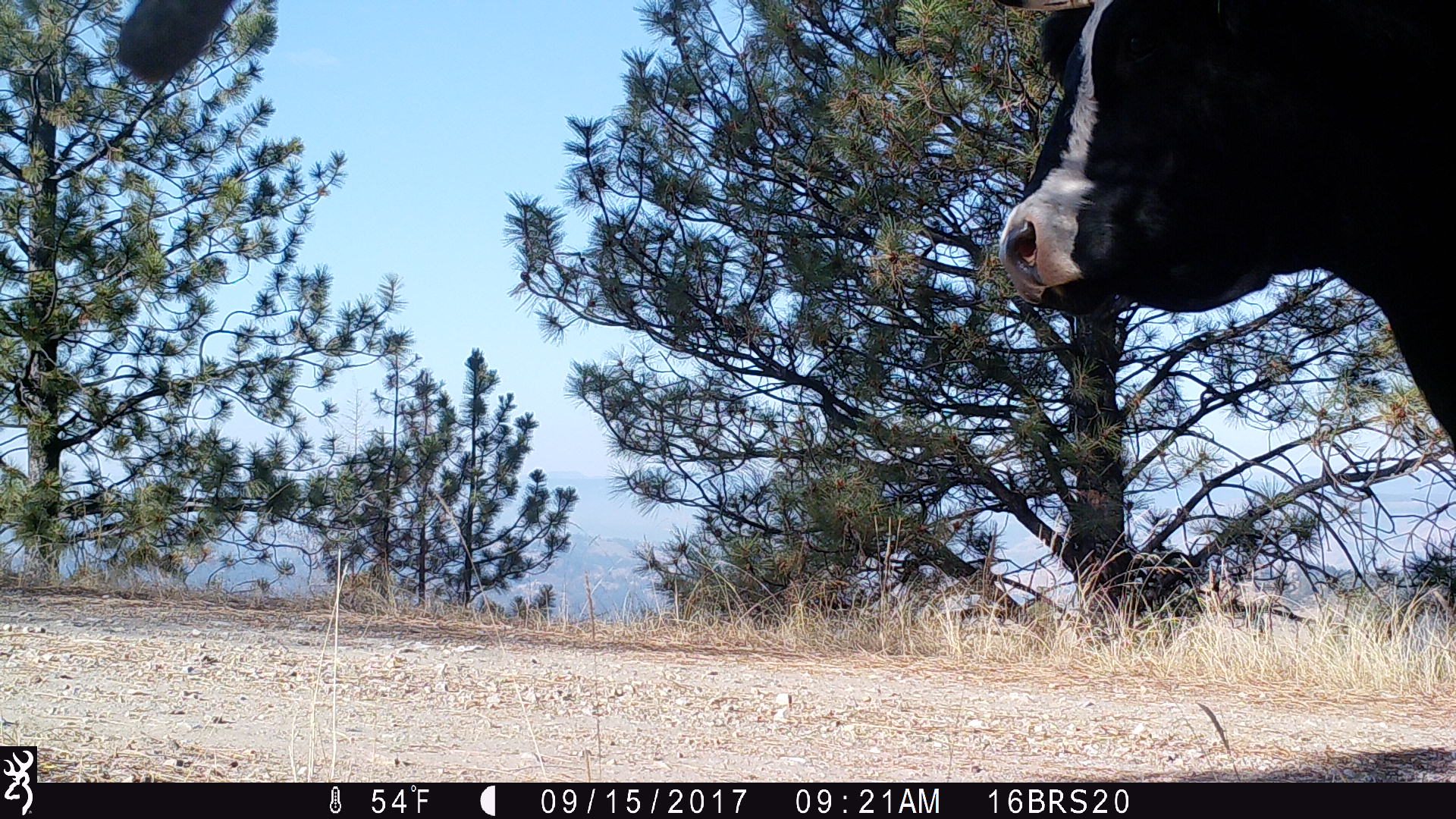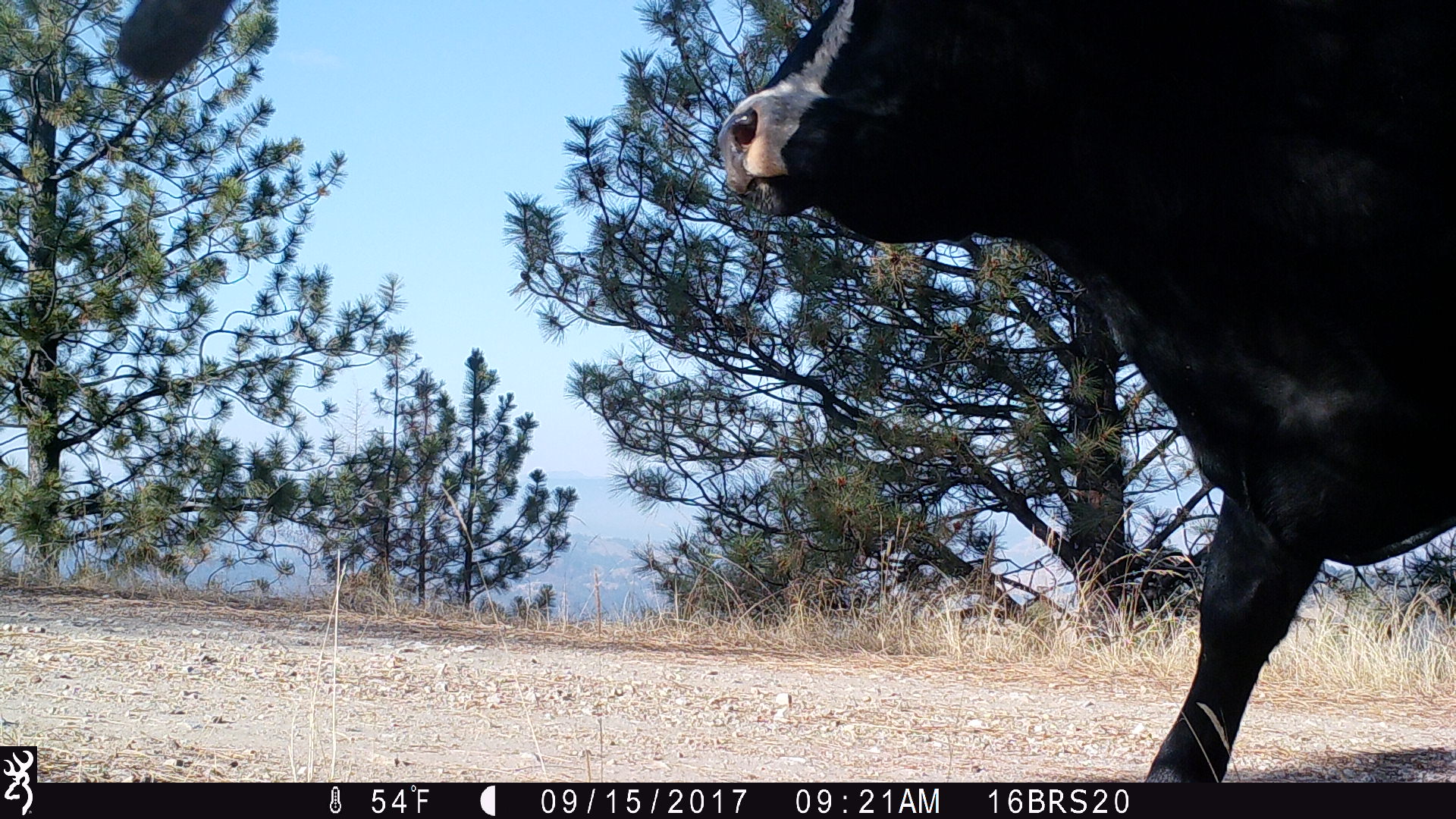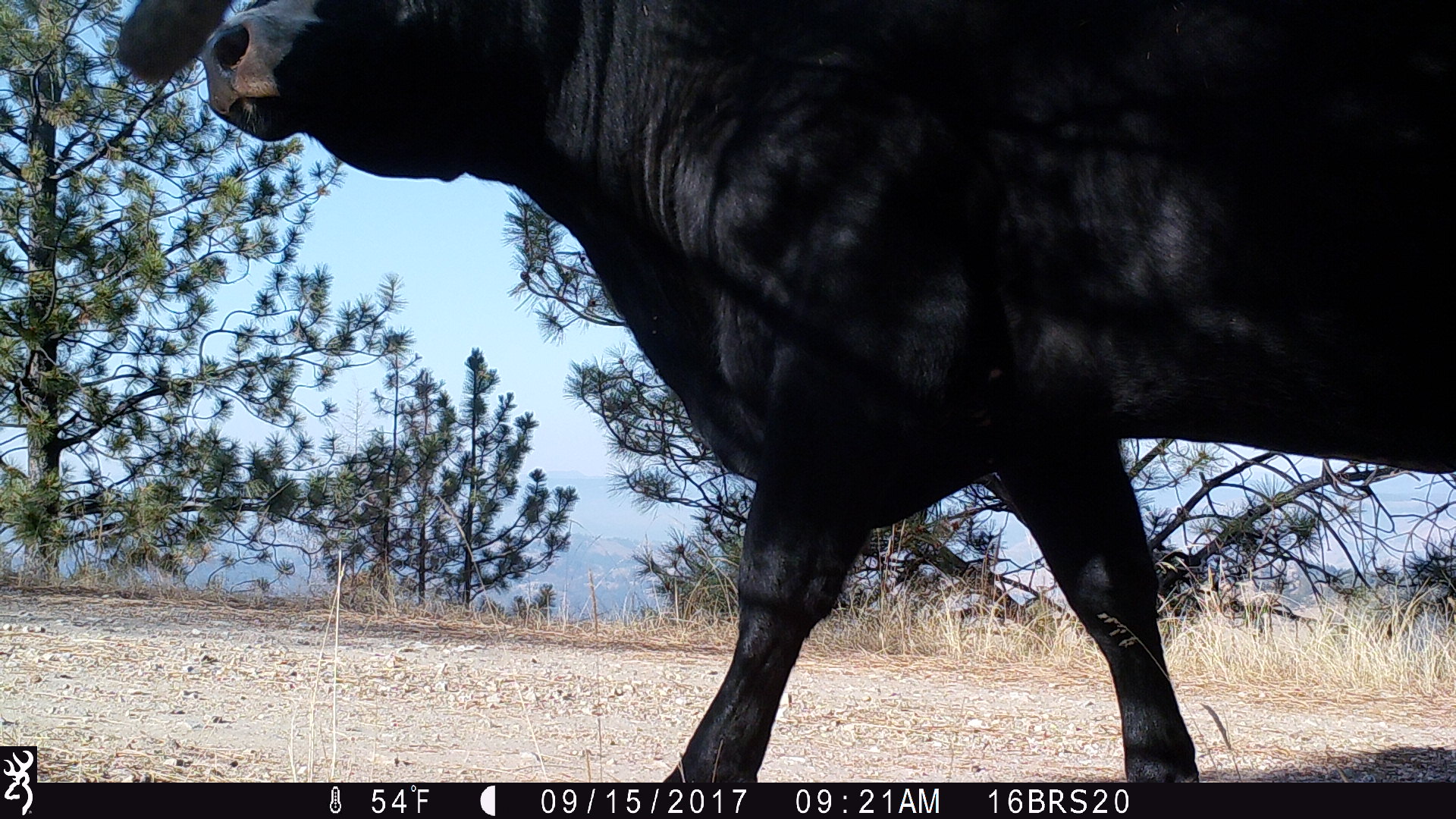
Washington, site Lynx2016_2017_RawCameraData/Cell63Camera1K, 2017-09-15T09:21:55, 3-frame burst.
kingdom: Animalia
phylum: Chordata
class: Mammalia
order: Artiodactyla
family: Bovidae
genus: Bos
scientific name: Bos taurus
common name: domestic cattle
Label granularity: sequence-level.